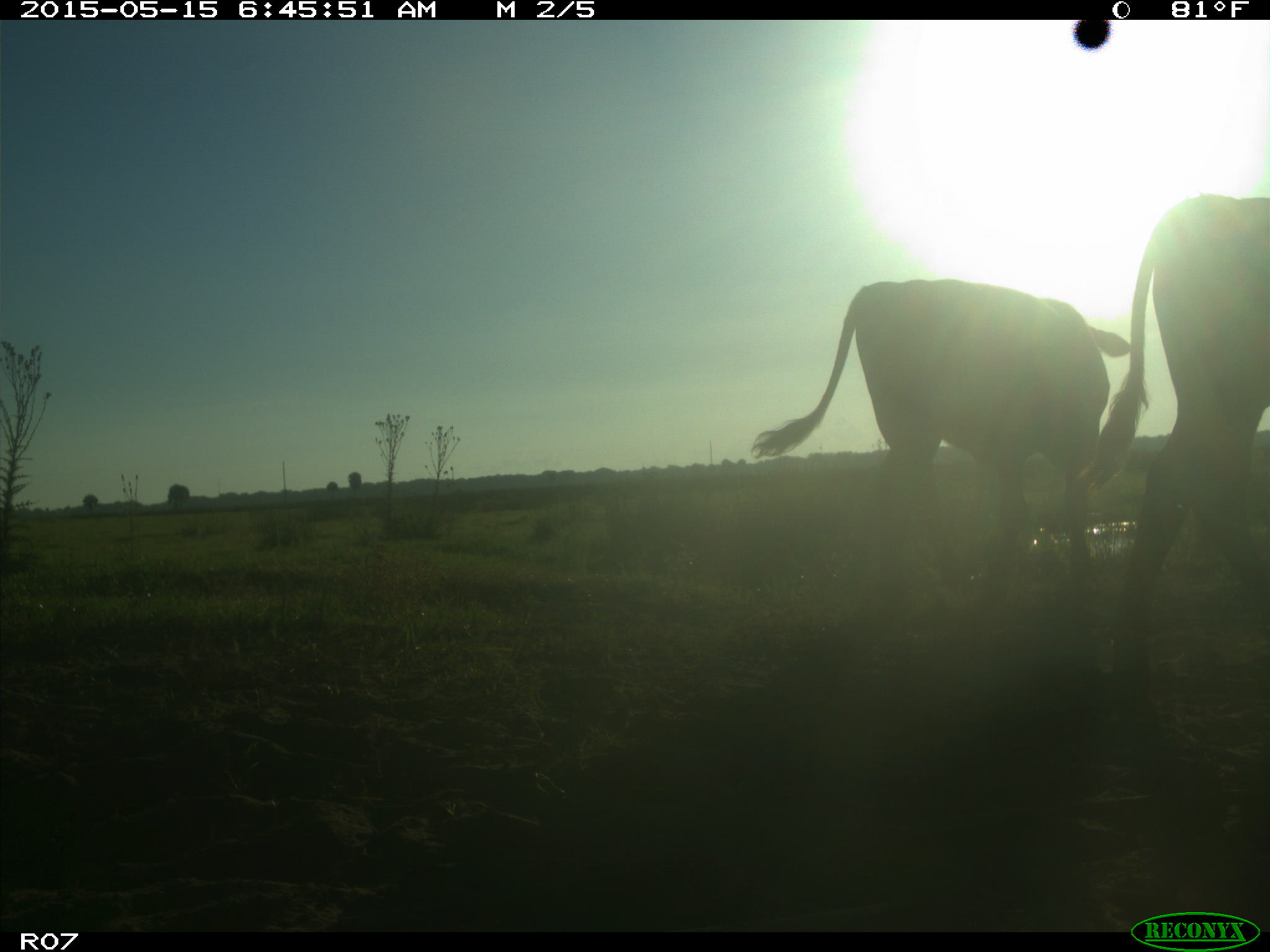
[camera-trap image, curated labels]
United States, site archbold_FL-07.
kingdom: Animalia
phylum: Chordata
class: Mammalia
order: Artiodactyla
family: Bovidae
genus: Bos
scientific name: Bos taurus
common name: domestic cow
Bos taurus (domestic cow).